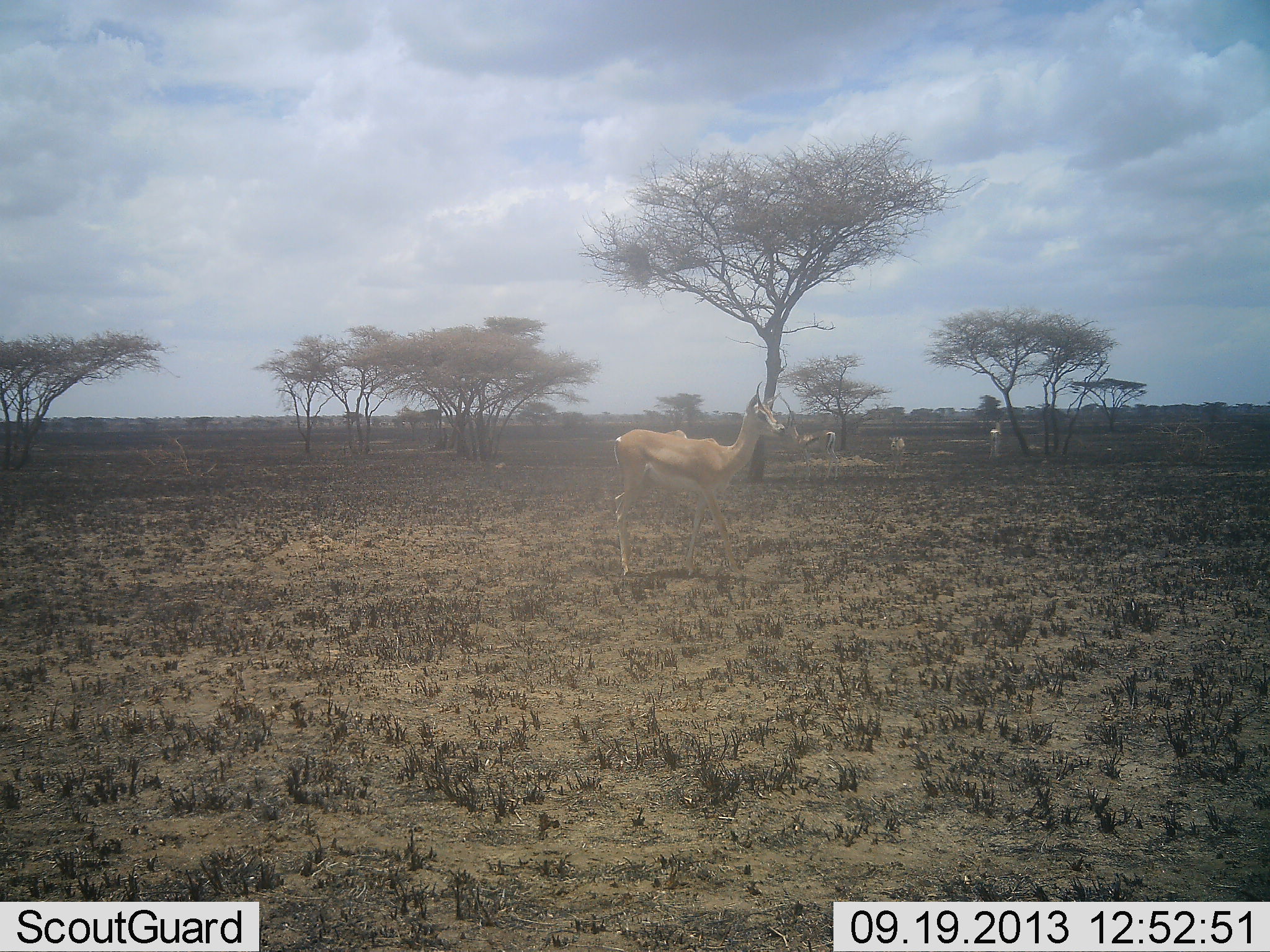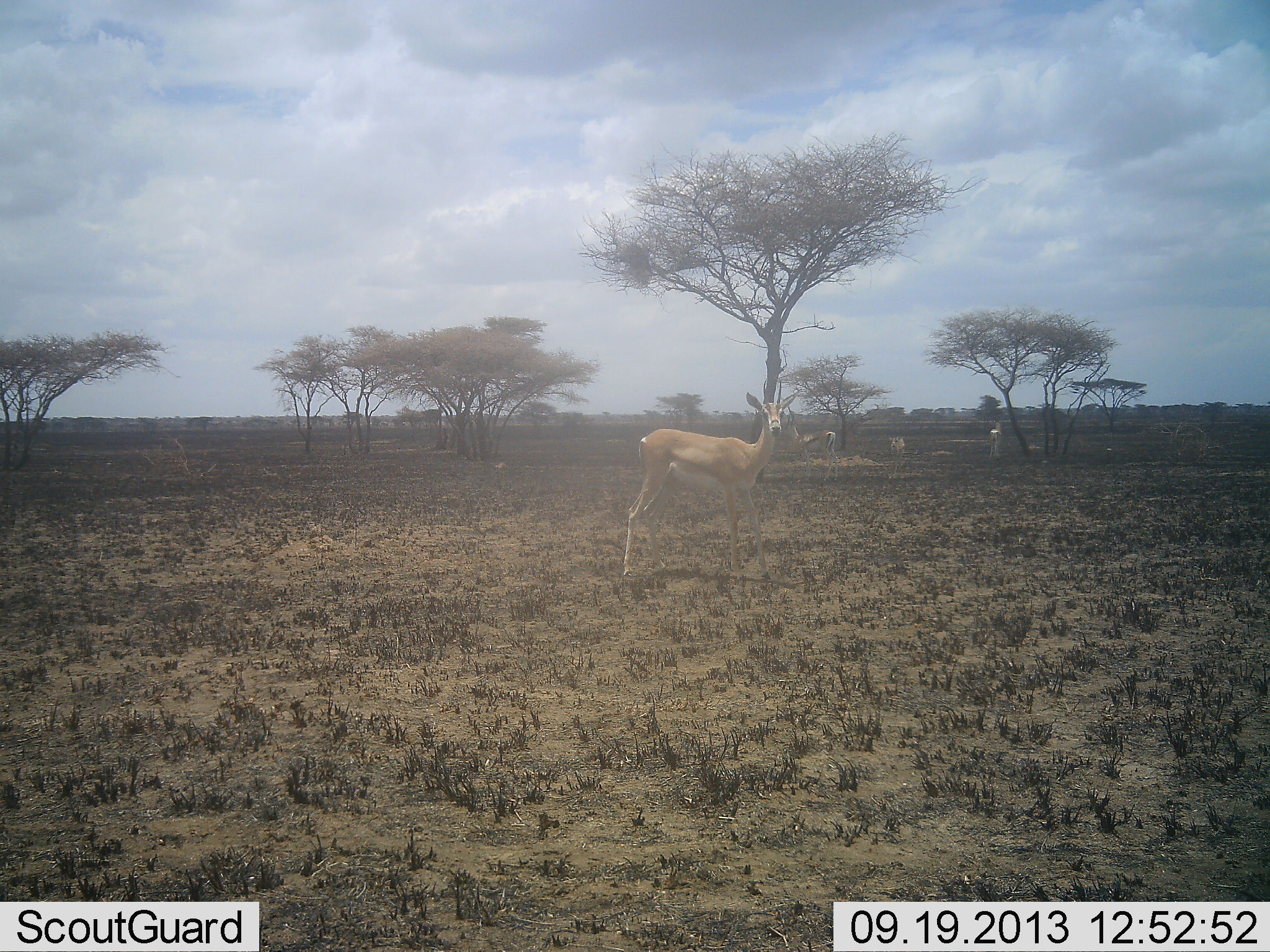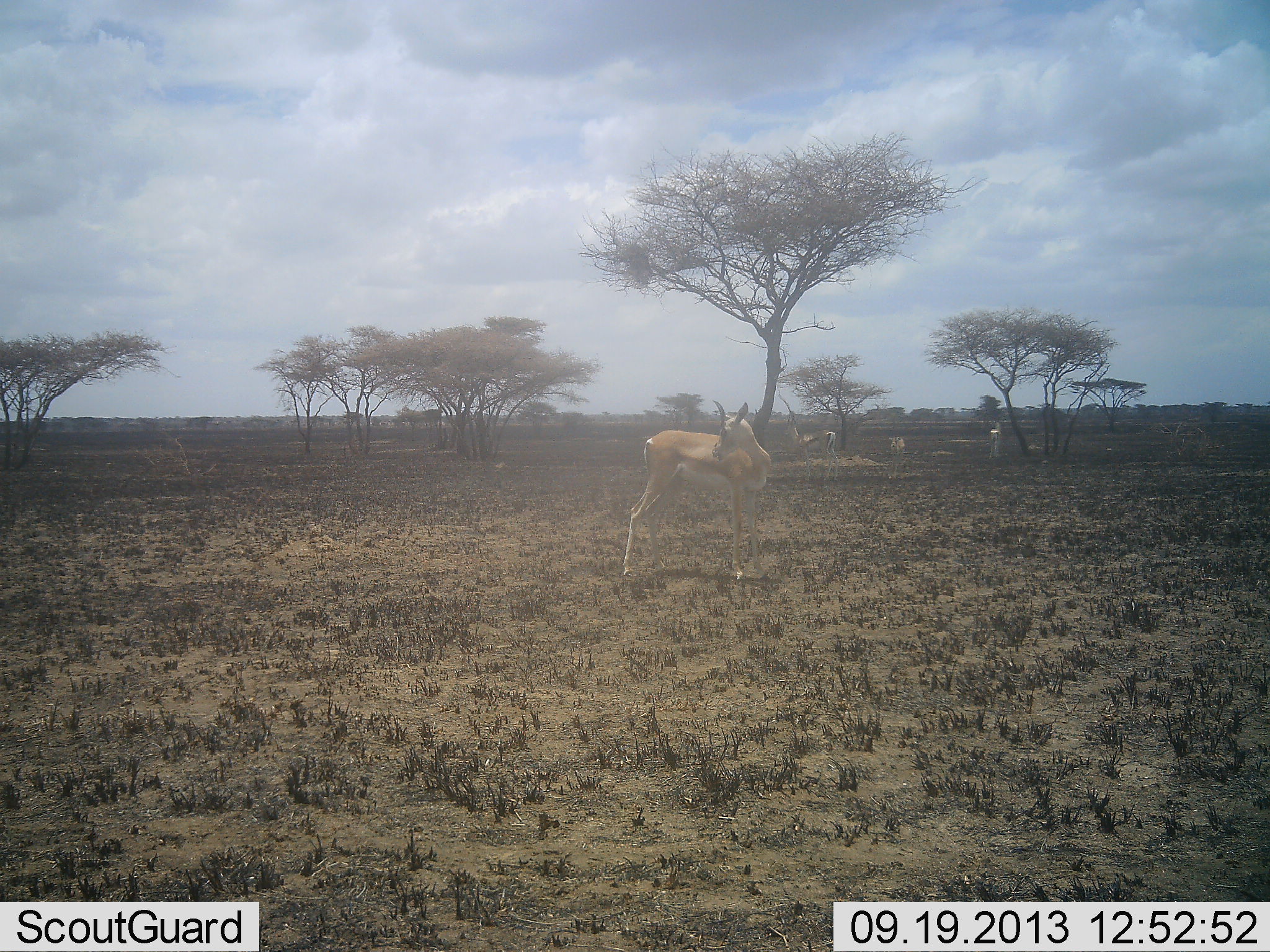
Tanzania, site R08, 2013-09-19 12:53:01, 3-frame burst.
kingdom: Animalia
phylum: Chordata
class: Mammalia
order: Artiodactyla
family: Bovidae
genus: Nanger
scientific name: Nanger granti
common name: grant's gazelle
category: gazellegrants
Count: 3.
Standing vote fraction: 91%.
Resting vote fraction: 0%.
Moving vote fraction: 18%.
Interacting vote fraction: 0%.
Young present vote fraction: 0%.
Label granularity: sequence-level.